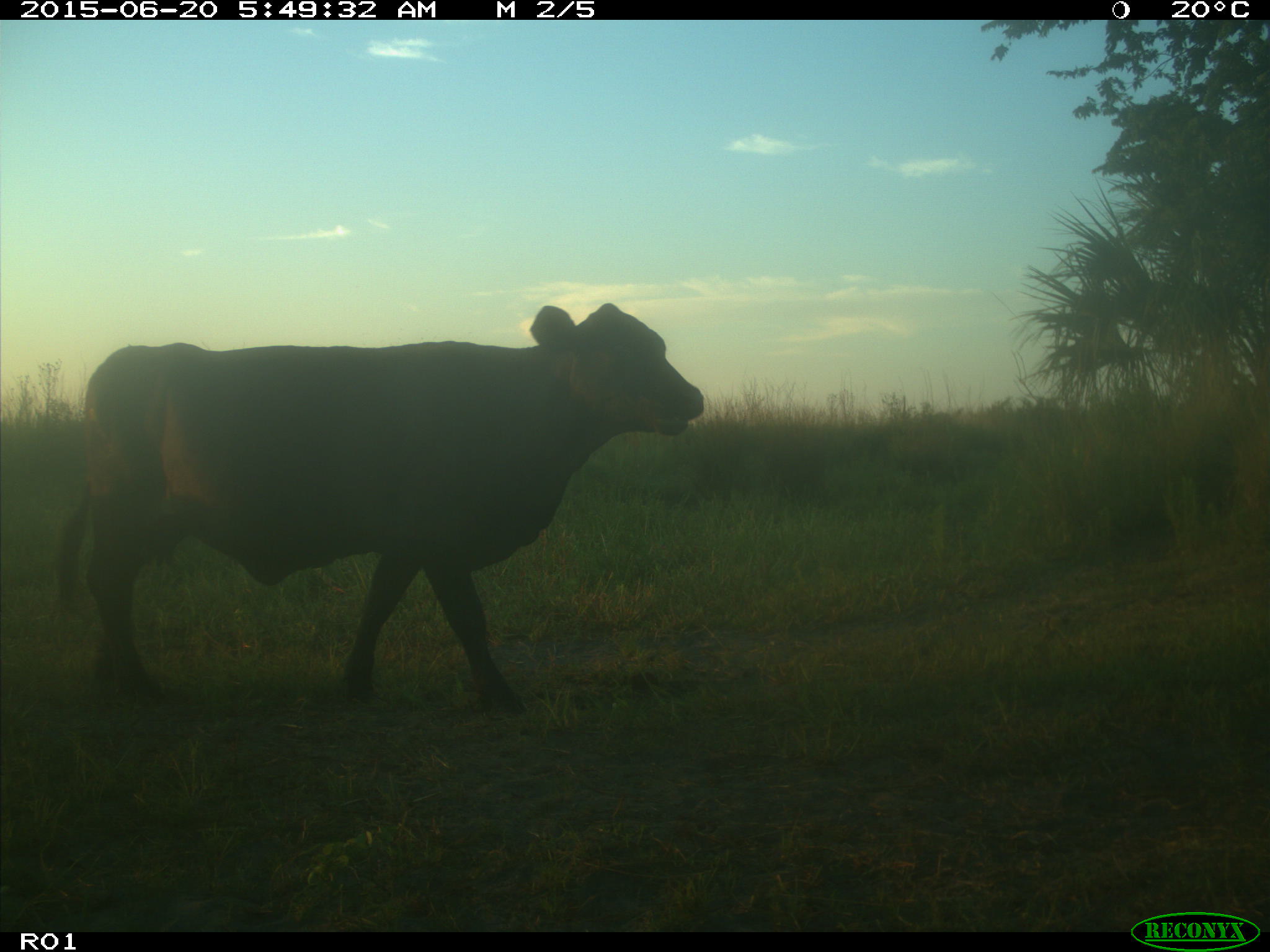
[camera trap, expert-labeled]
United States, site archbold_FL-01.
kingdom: Animalia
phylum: Chordata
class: Mammalia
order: Artiodactyla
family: Bovidae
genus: Bos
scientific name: Bos taurus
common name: domestic cow